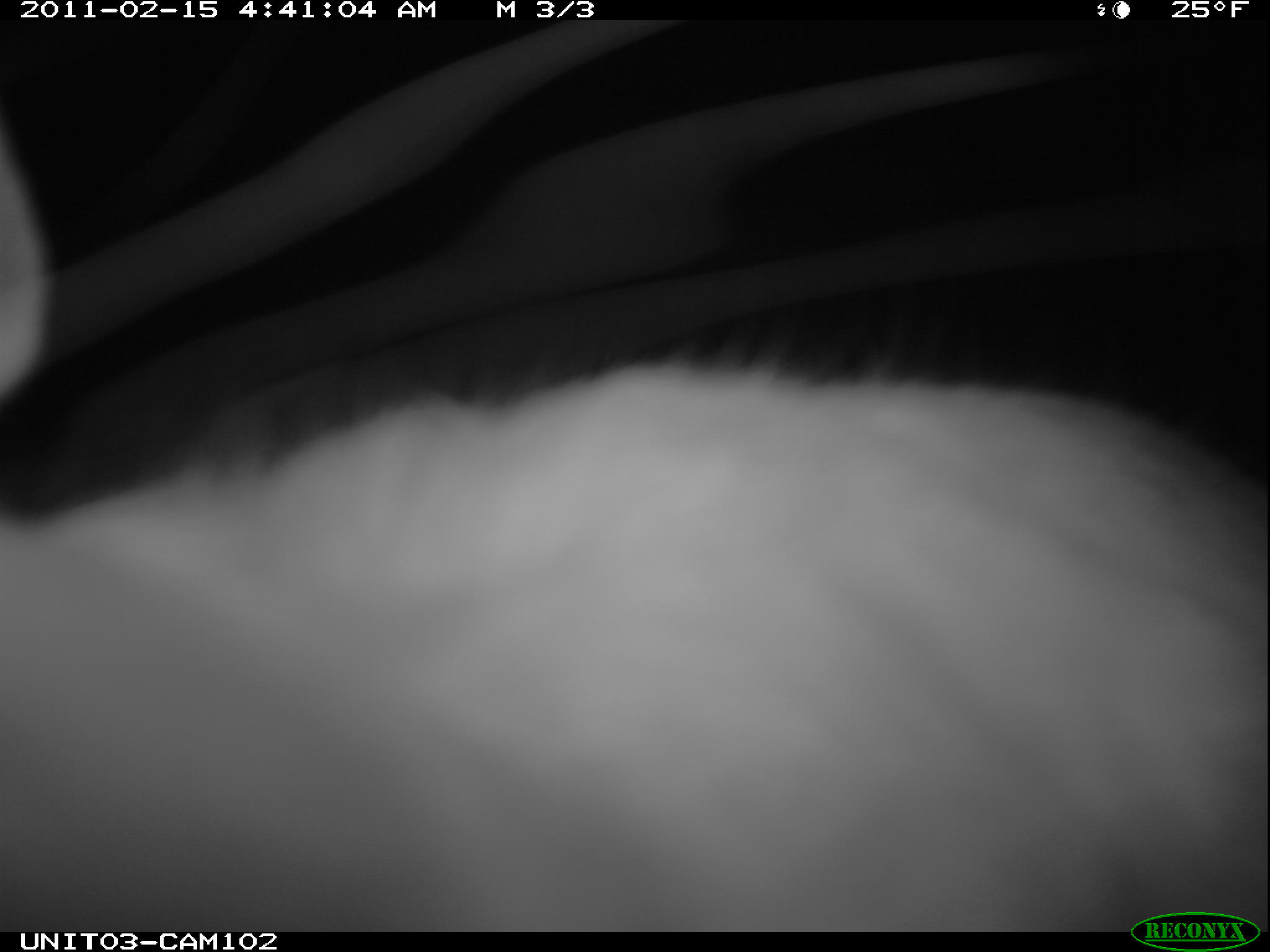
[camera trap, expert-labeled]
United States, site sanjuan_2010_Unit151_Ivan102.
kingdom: Animalia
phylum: Chordata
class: Mammalia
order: Lagomorpha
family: Leporidae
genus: Lepus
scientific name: Lepus americanus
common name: snowshoe hare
Lepus americanus (snowshoe hare).